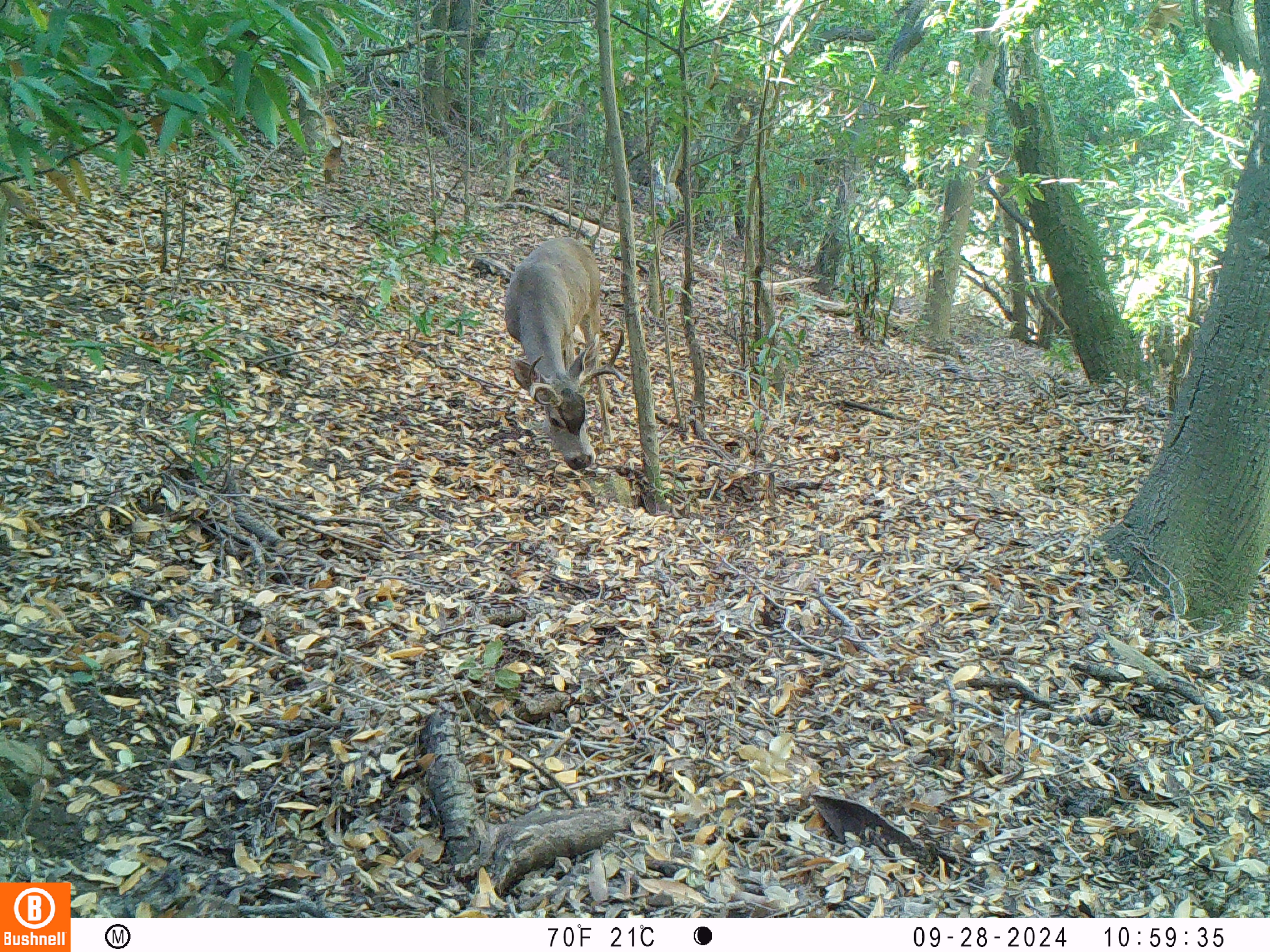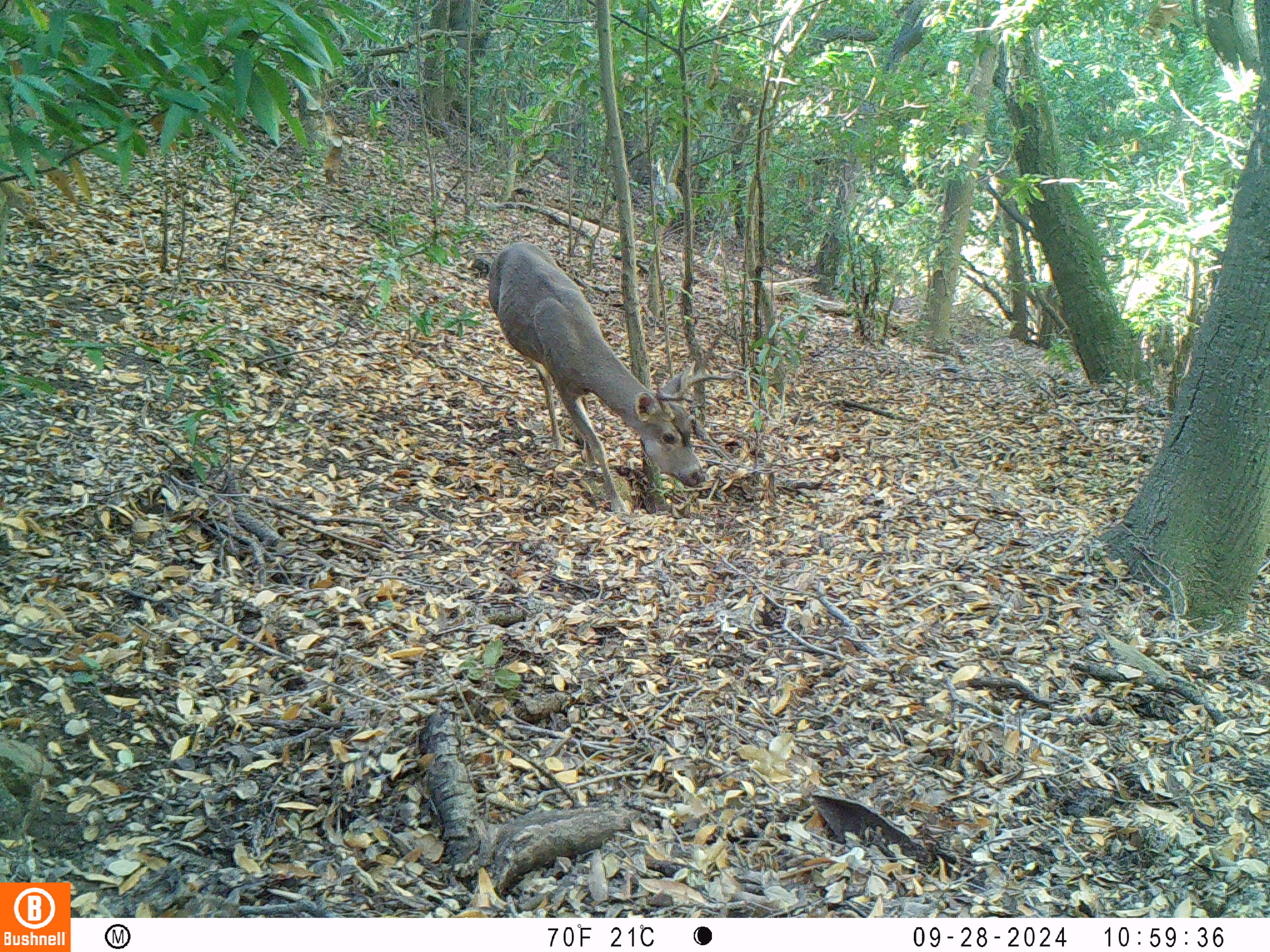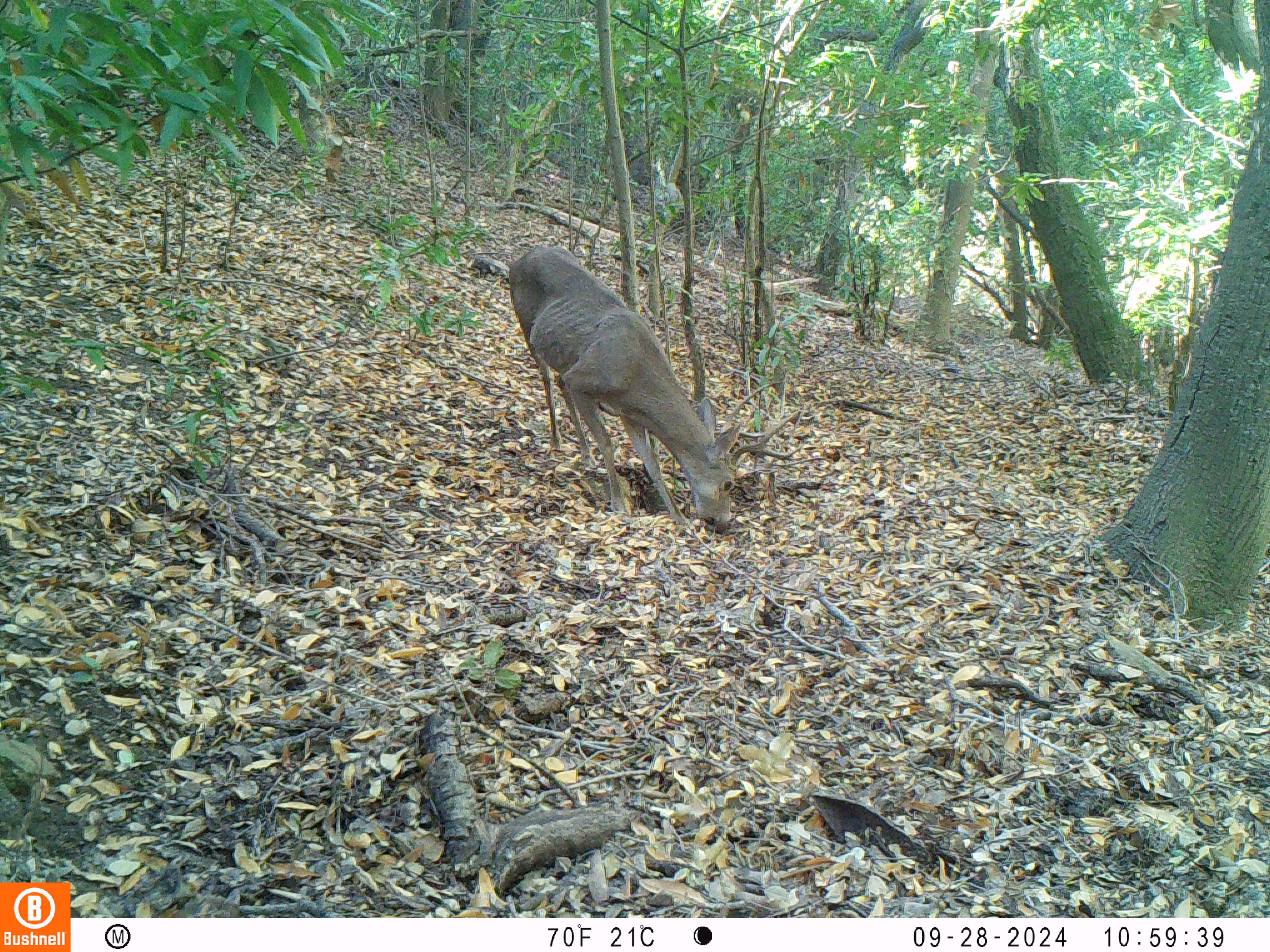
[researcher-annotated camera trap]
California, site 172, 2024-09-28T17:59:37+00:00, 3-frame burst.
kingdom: Animalia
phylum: Chordata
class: Mammalia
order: Artiodactyla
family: Cervidae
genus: Odocoileus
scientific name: Odocoileus hemionus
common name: mule deer